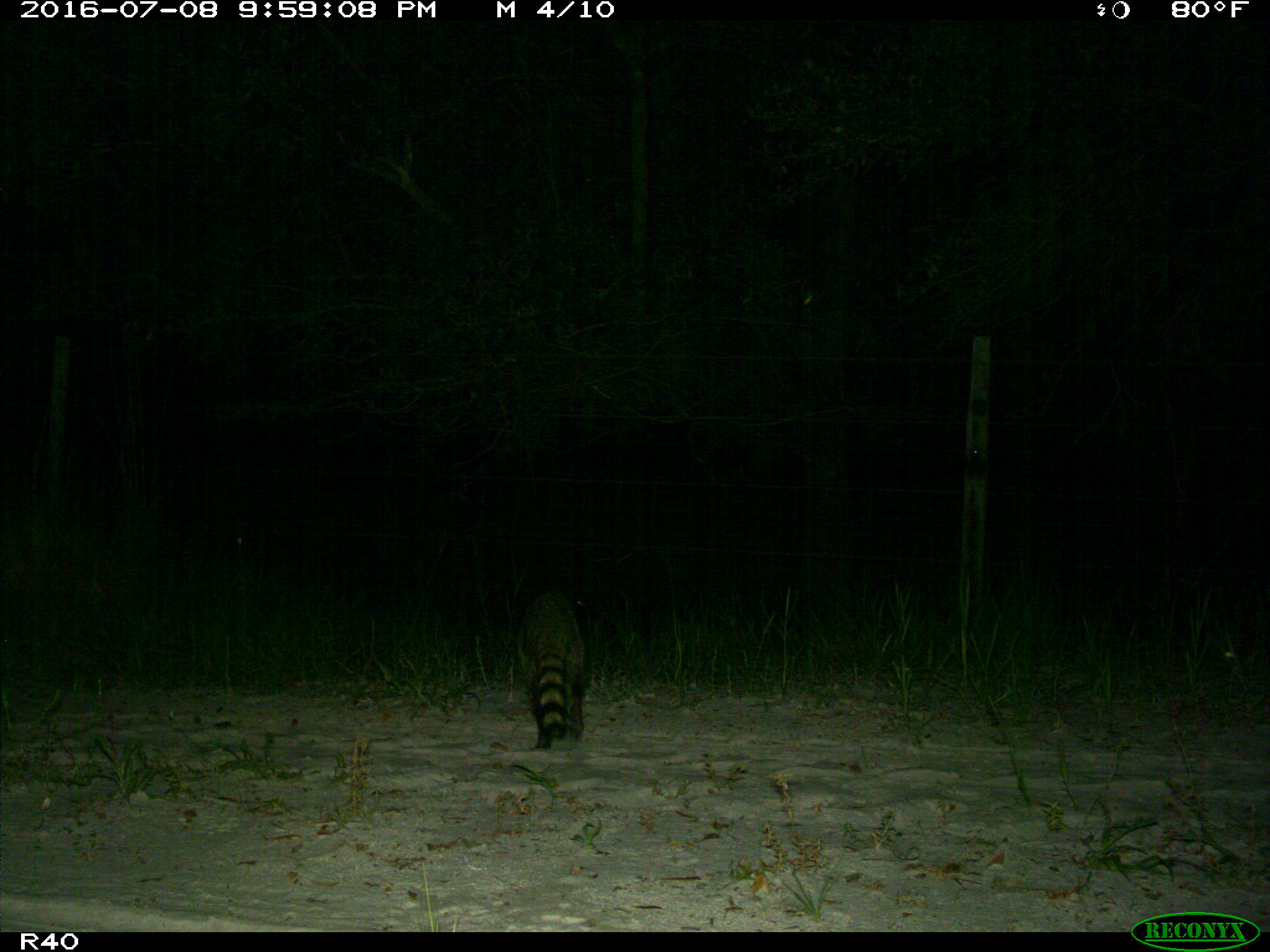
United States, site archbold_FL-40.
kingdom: Animalia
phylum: Chordata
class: Mammalia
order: Carnivora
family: Procyonidae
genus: Procyon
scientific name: Procyon lotor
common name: common raccoon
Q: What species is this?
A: Procyon lotor (common raccoon).